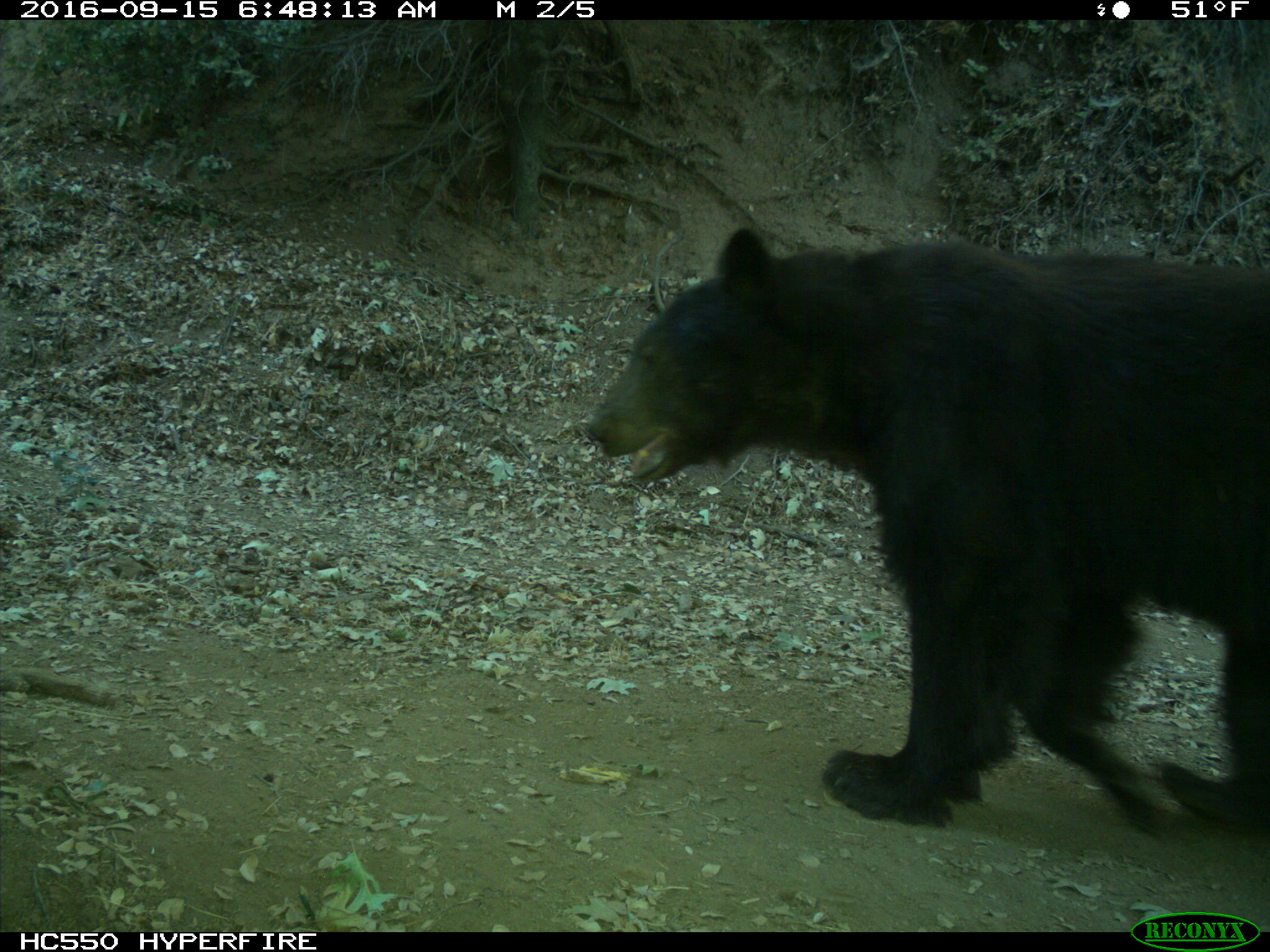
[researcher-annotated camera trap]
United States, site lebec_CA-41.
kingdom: Animalia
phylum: Chordata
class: Mammalia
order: Carnivora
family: Ursidae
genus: Ursus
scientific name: Ursus americanus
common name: american black bear